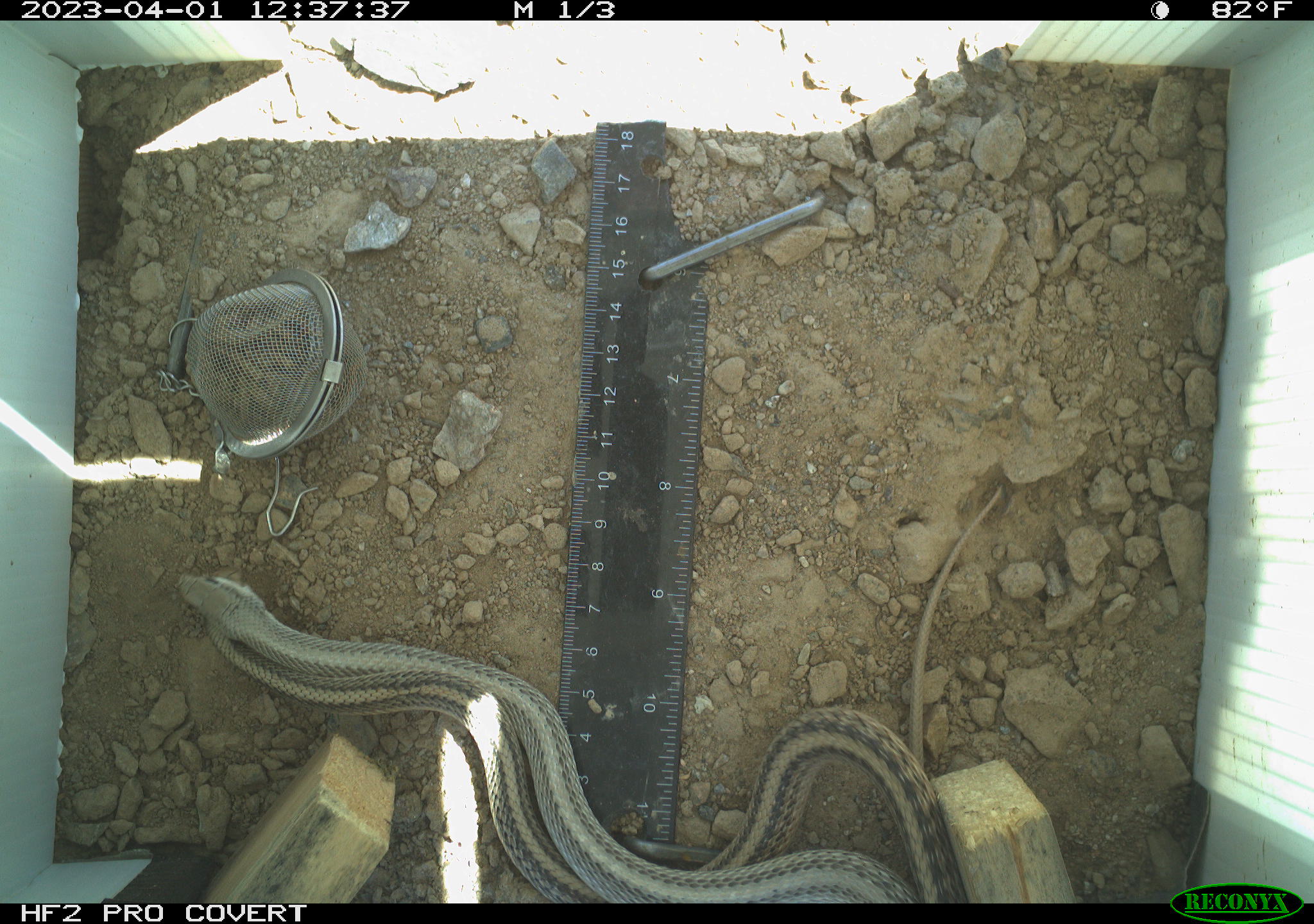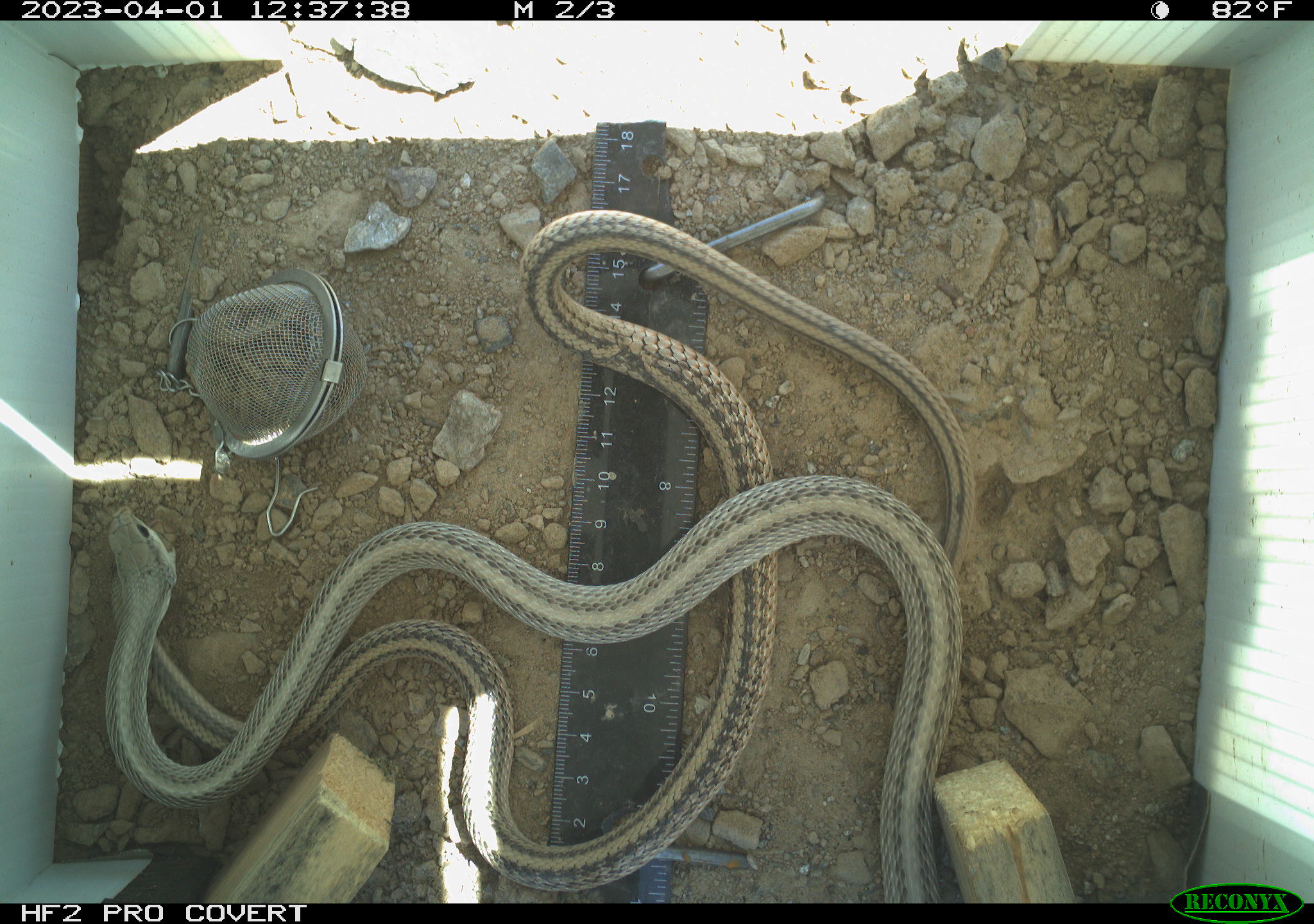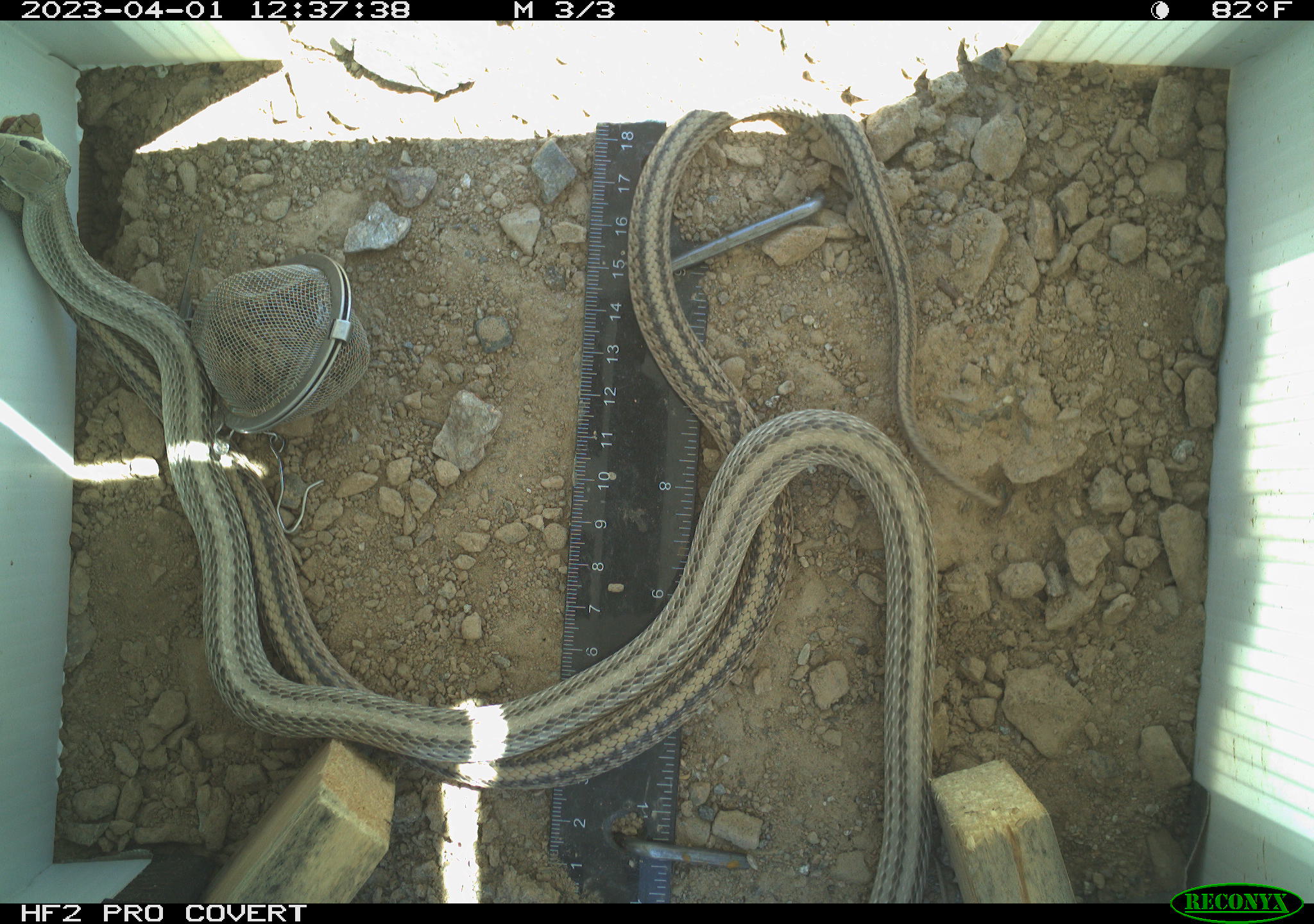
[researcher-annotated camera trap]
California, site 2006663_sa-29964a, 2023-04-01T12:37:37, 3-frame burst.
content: unidentified animal